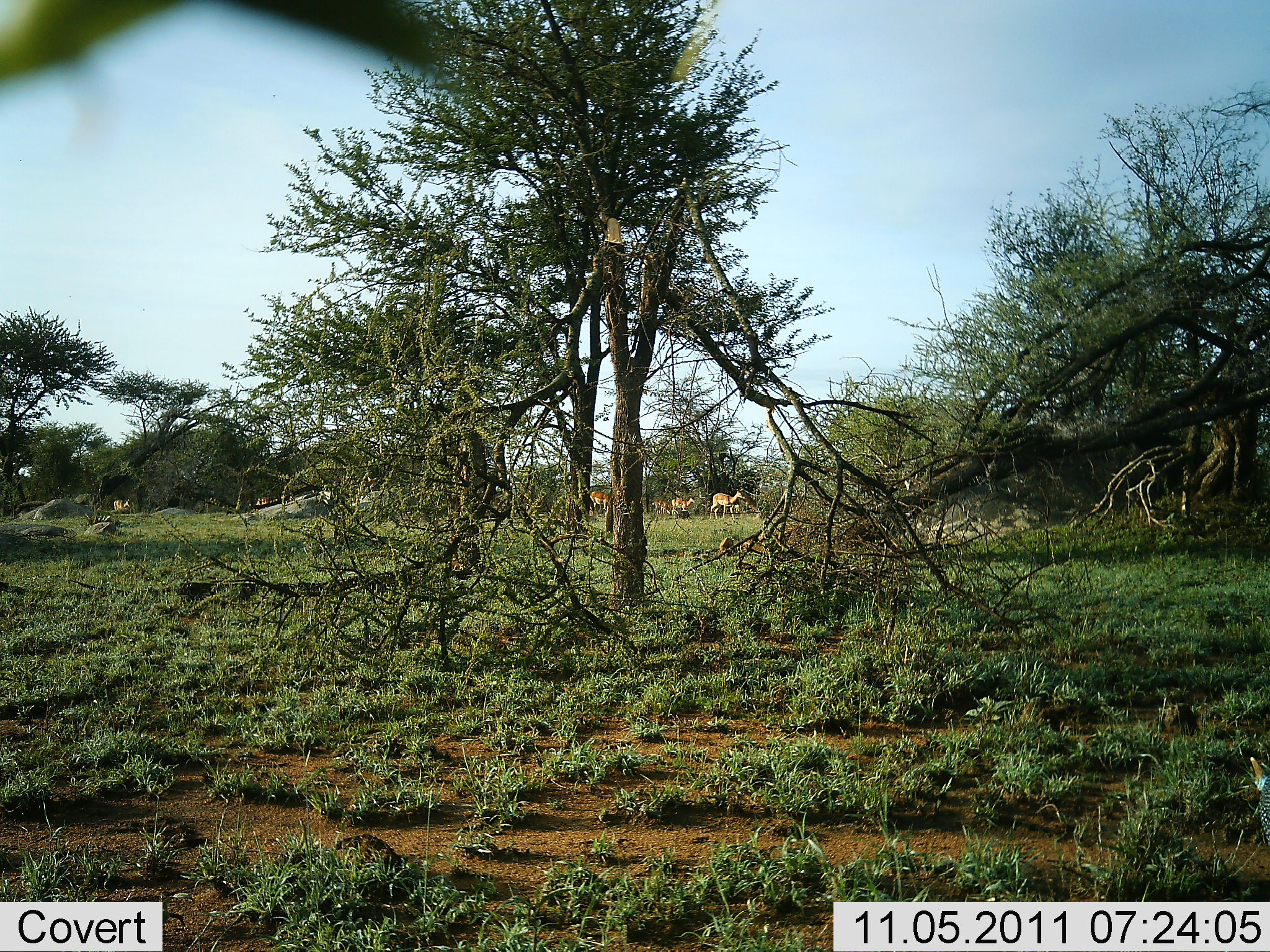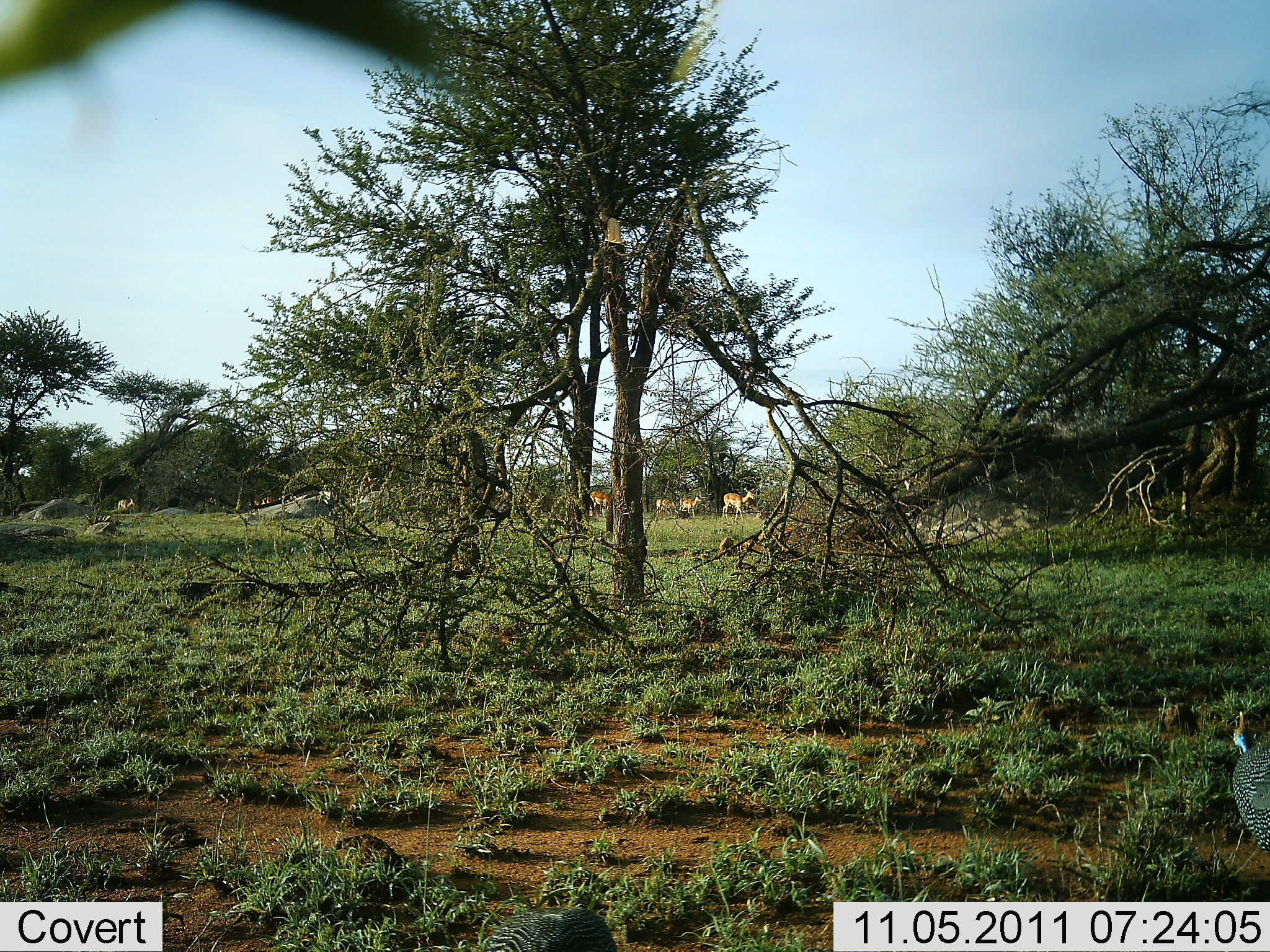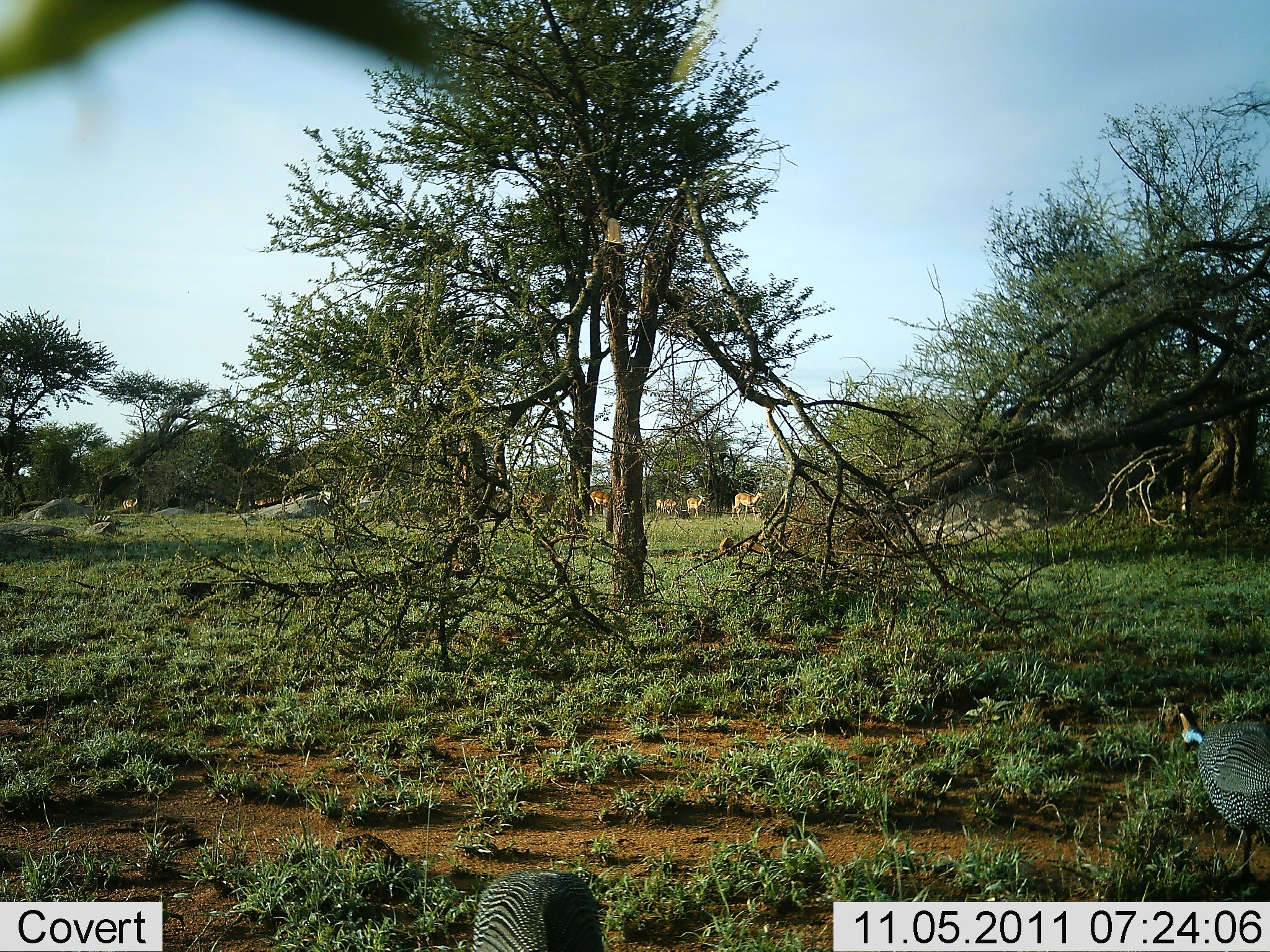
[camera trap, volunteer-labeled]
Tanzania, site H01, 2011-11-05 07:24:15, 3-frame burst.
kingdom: Animalia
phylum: Chordata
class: Mammalia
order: Artiodactyla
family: Bovidae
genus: Nanger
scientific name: Nanger granti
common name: grant's gazelle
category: gazellegrants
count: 7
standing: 12%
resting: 0%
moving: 88%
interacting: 0%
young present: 0%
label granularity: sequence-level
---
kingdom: Animalia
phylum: Chordata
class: Aves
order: Galliformes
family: Numididae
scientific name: Numididae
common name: guinea fowl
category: guineafowl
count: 1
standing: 16%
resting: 0%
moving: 95%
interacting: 0%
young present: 0%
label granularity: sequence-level